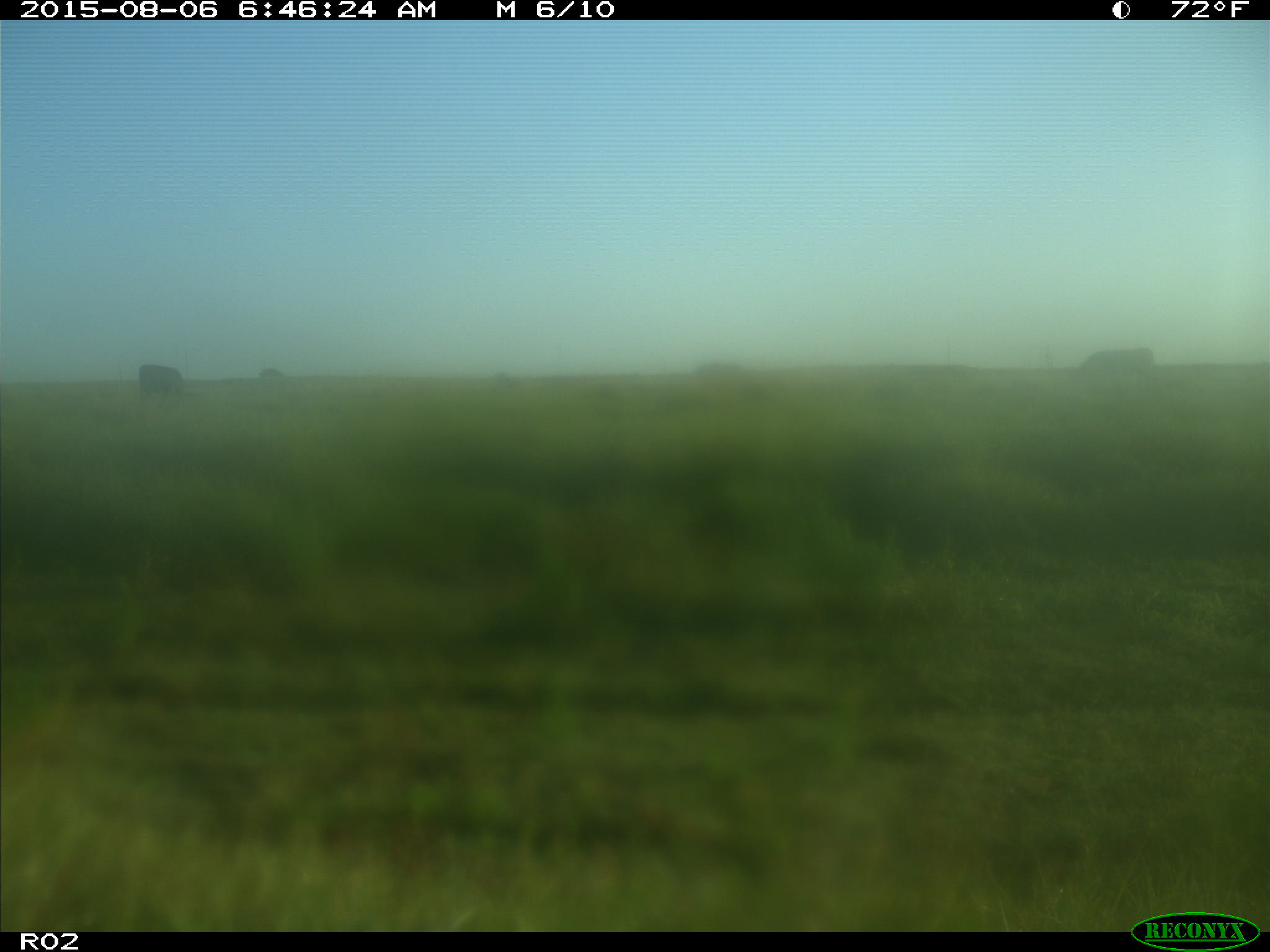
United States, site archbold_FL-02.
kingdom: Animalia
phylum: Chordata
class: Mammalia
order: Artiodactyla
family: Bovidae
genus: Bos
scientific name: Bos taurus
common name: domestic cow